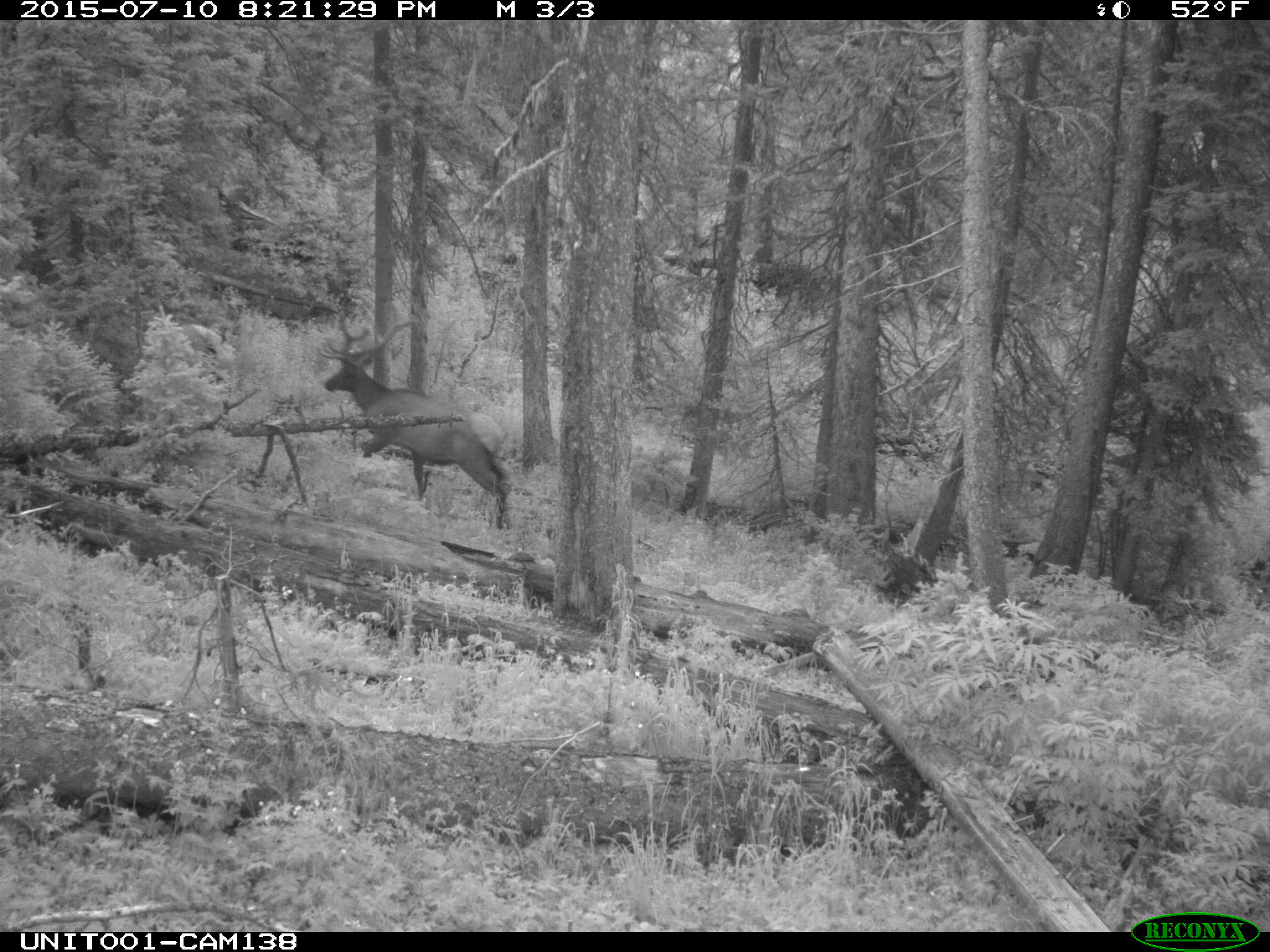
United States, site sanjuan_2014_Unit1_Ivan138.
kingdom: Animalia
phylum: Chordata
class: Mammalia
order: Artiodactyla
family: Cervidae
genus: Cervus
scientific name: Cervus elaphus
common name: red deer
Cervus elaphus (red deer).